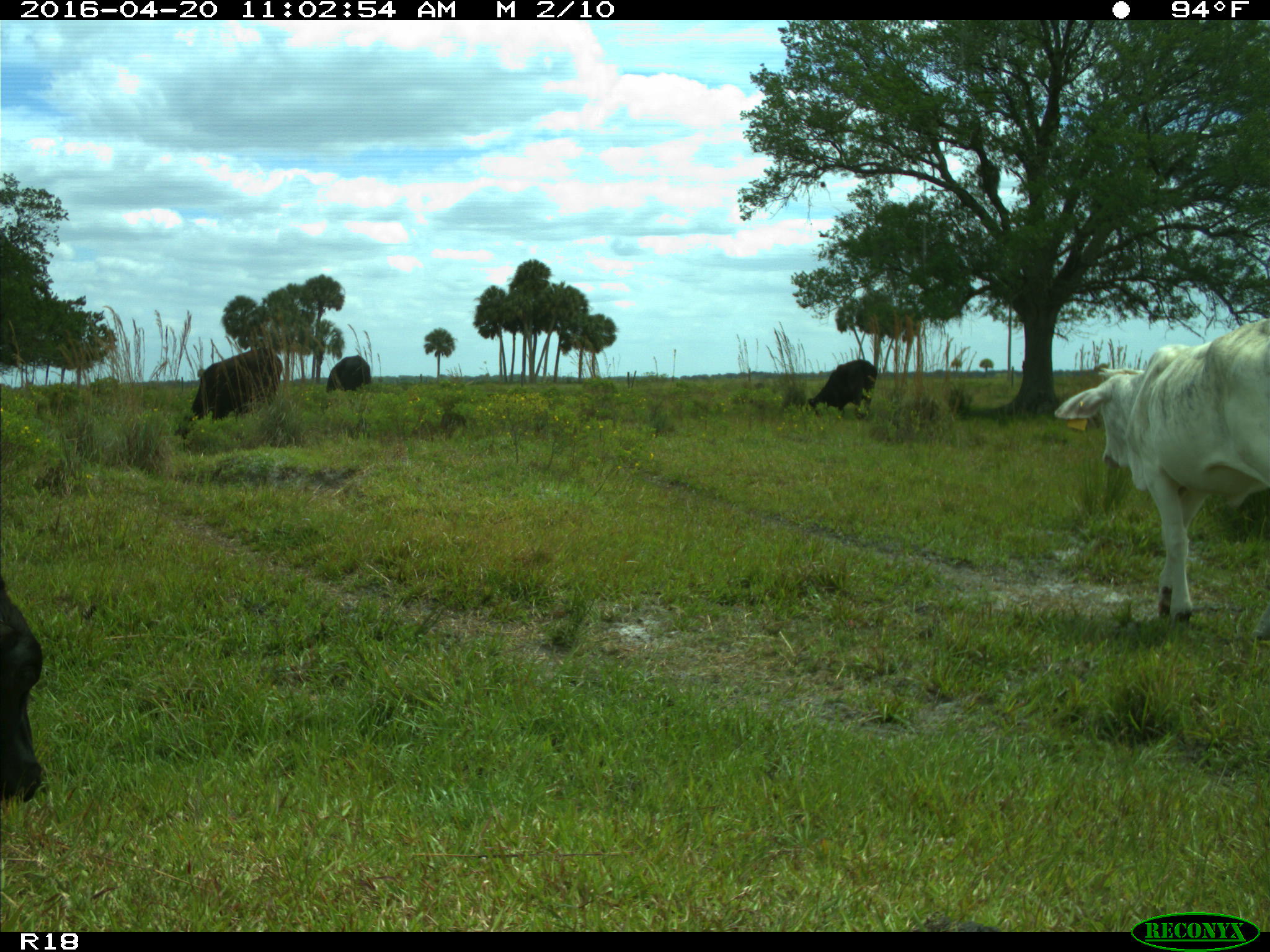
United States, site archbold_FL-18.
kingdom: Animalia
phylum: Chordata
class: Mammalia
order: Artiodactyla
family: Bovidae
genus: Bos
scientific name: Bos taurus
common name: domestic cow